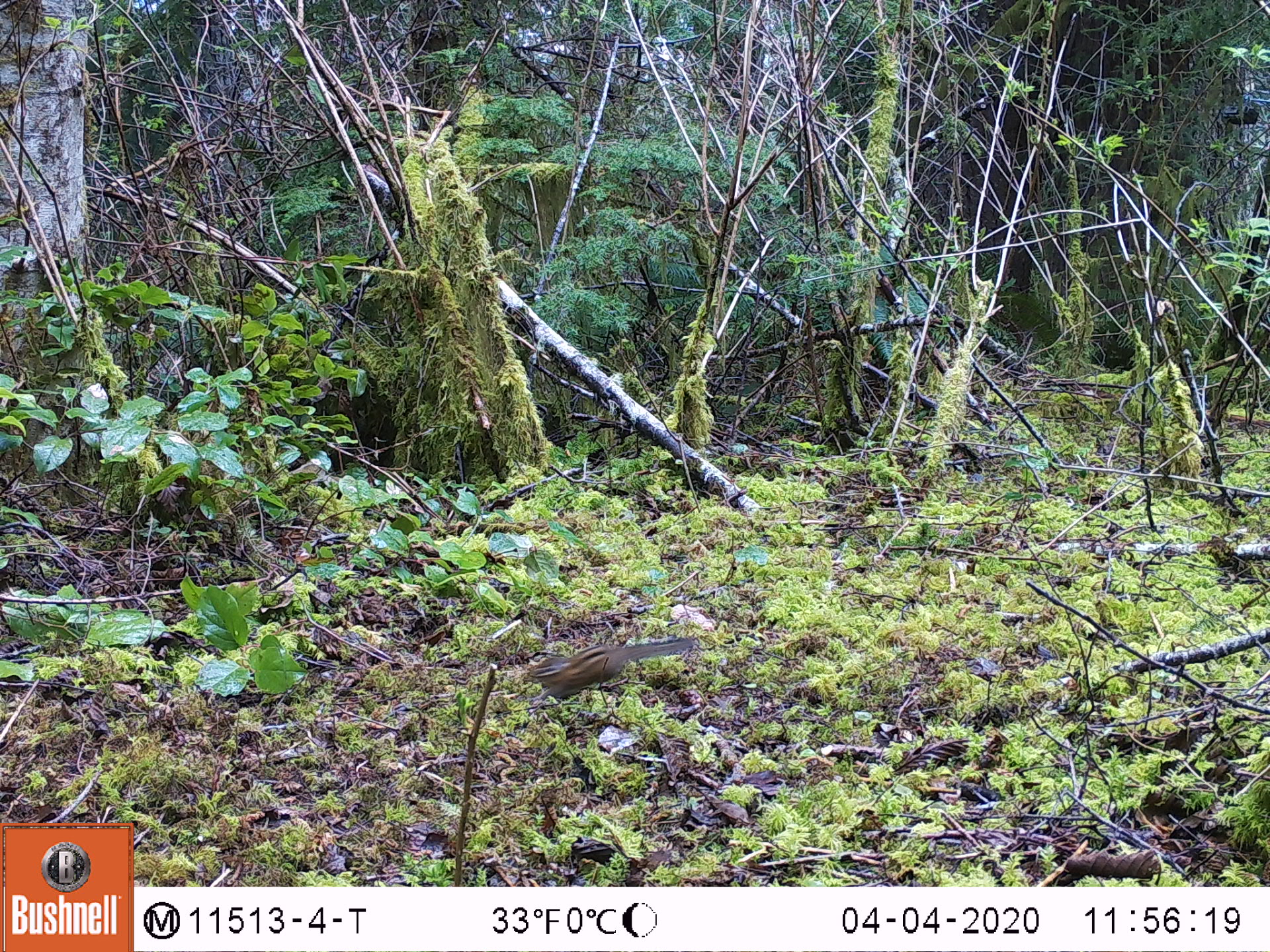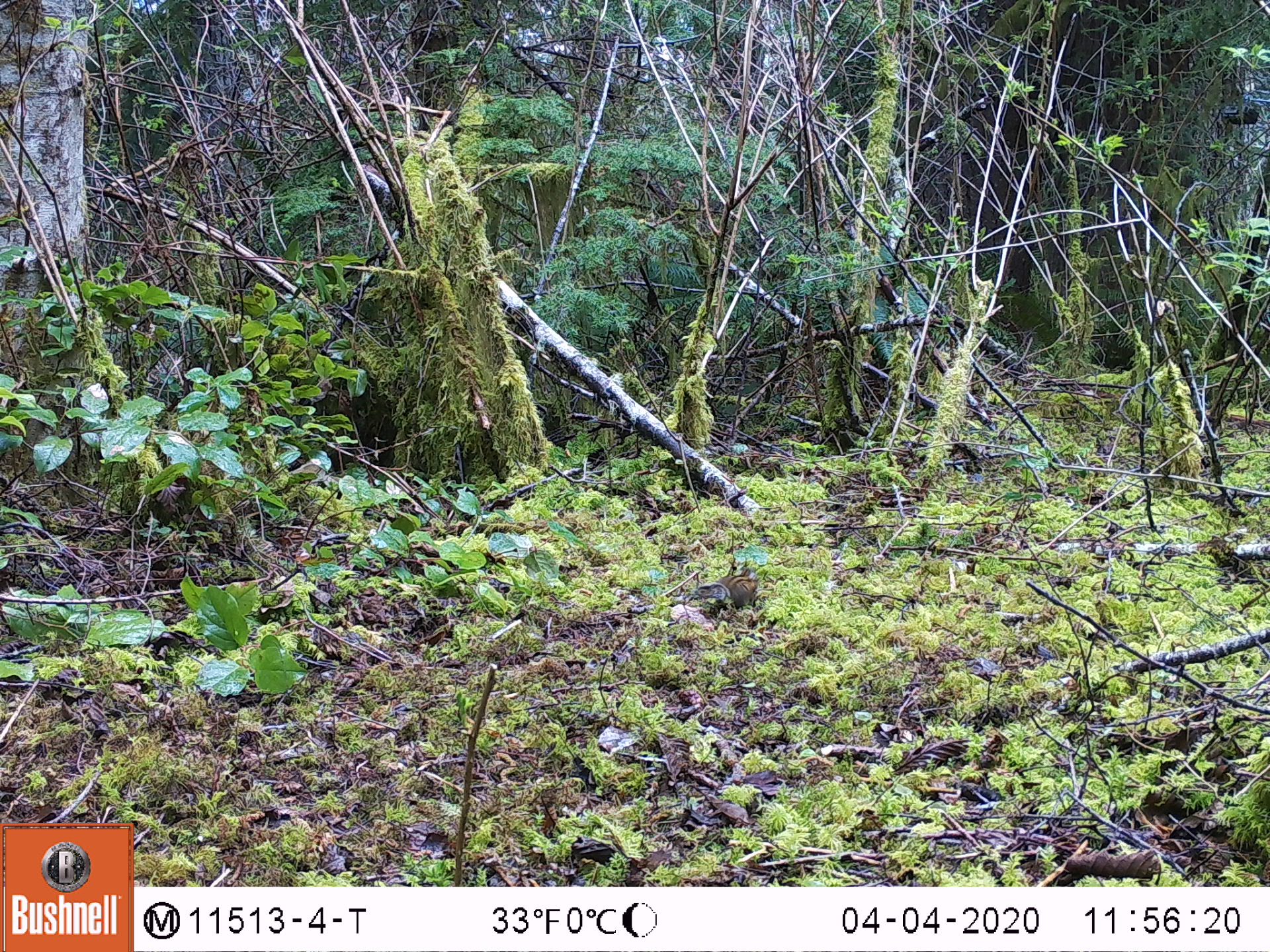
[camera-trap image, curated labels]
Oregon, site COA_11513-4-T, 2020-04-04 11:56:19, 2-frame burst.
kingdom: Animalia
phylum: Chordata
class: Mammalia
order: Rodentia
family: Sciuridae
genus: Neotamias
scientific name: Neotamias townsendii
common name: townsend's chipmunk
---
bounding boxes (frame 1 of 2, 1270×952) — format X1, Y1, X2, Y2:
townsend's chipmunk: 520, 623, 702, 704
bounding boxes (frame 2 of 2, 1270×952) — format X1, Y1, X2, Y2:
townsend's chipmunk: 693, 565, 762, 612